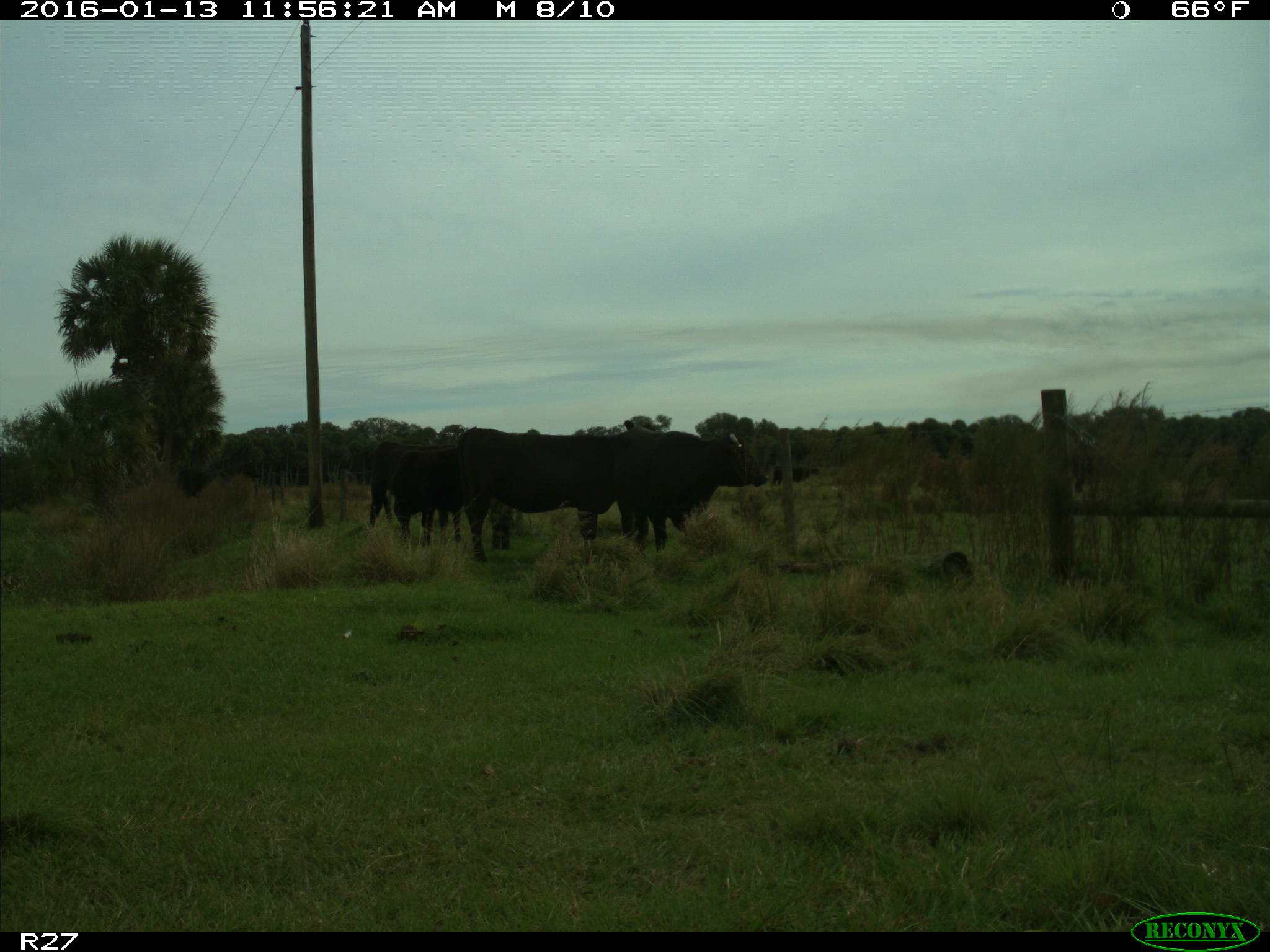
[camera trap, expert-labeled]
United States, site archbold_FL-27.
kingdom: Animalia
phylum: Chordata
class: Mammalia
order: Artiodactyla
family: Bovidae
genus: Bos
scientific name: Bos taurus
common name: domestic cow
Bos taurus (domestic cow).